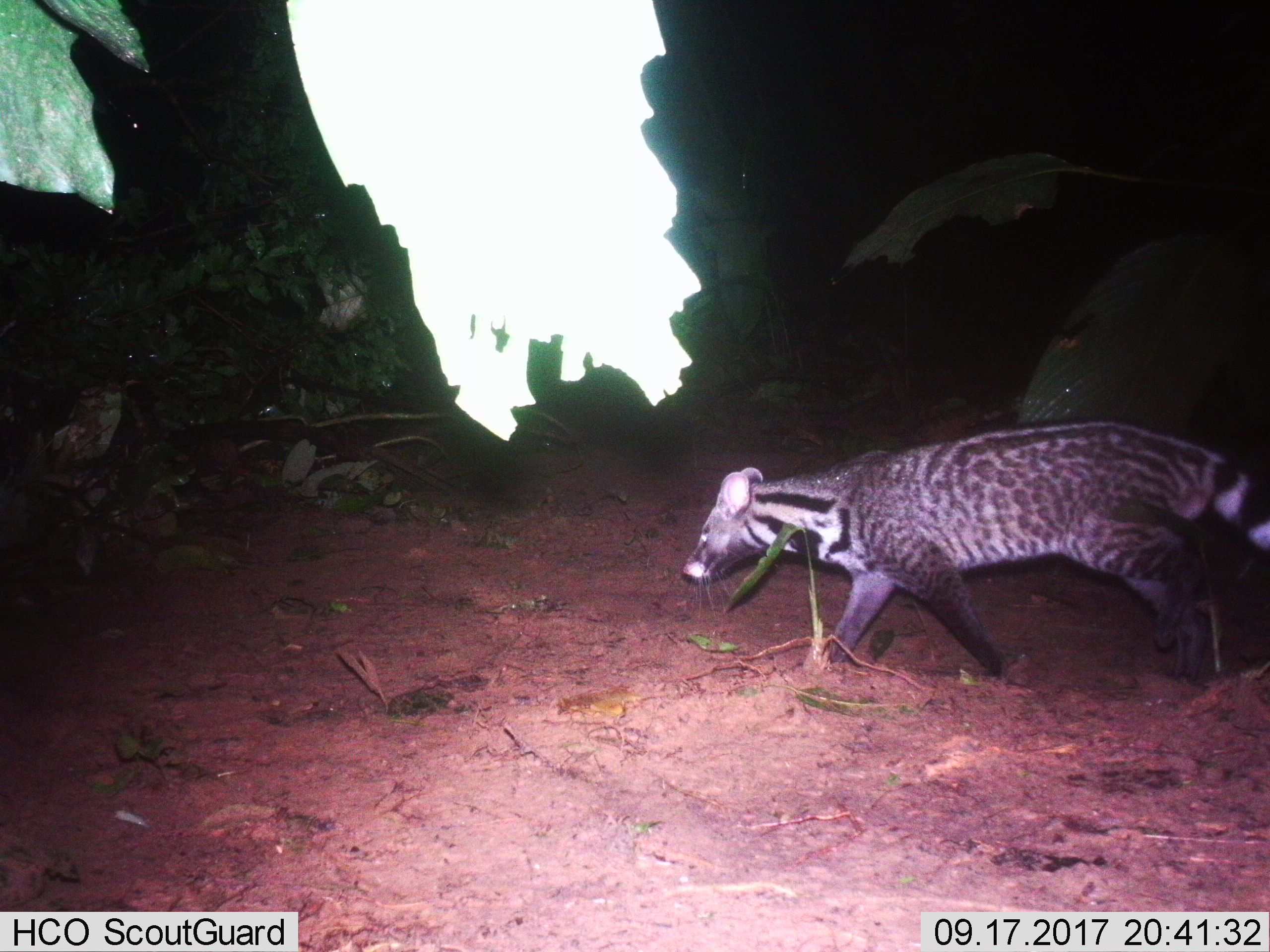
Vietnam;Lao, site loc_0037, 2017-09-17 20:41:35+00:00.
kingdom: Animalia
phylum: Chordata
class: Mammalia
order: Carnivora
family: Viverridae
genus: Viverra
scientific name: Viverra zibetha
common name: large indian civet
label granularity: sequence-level